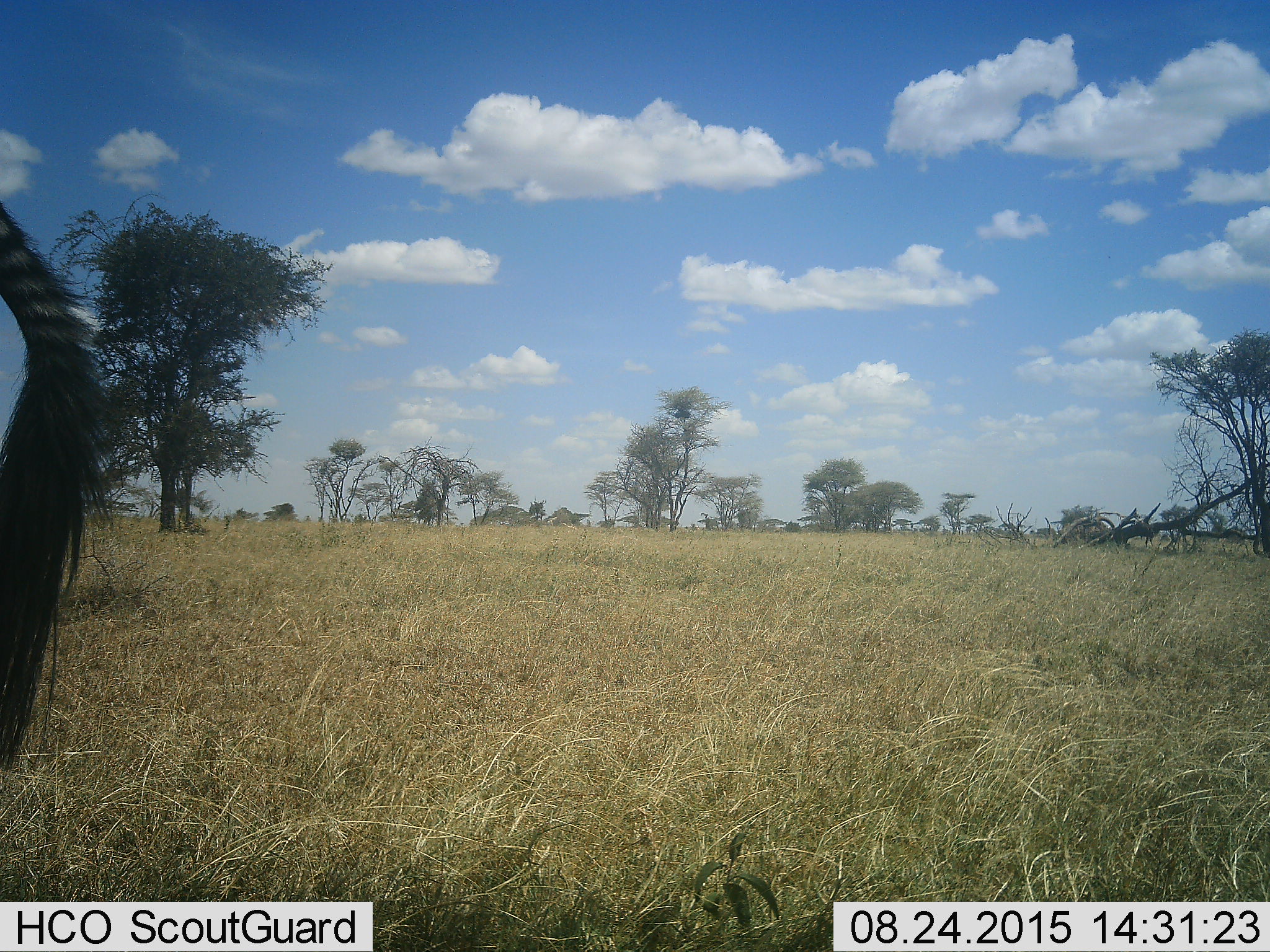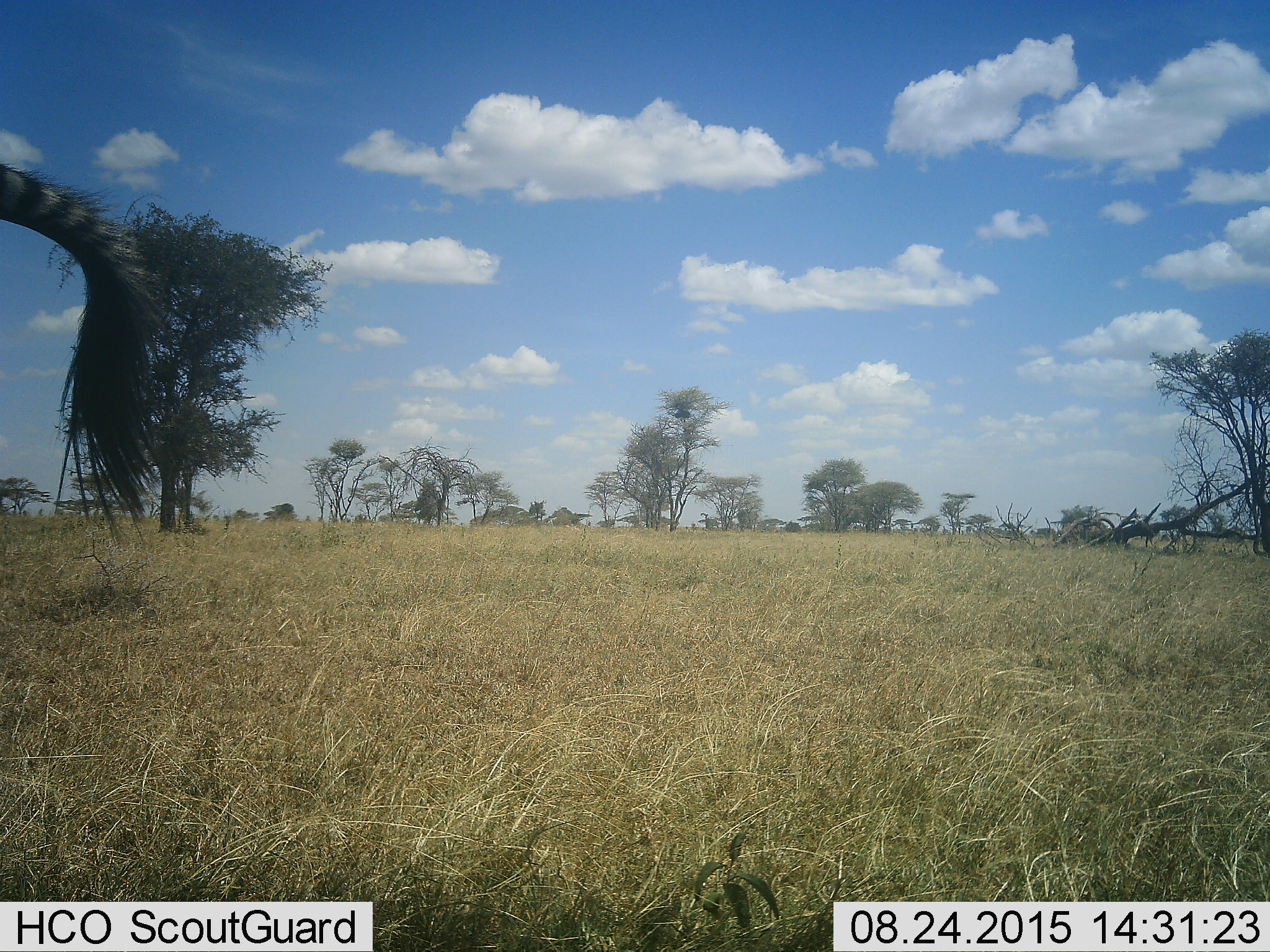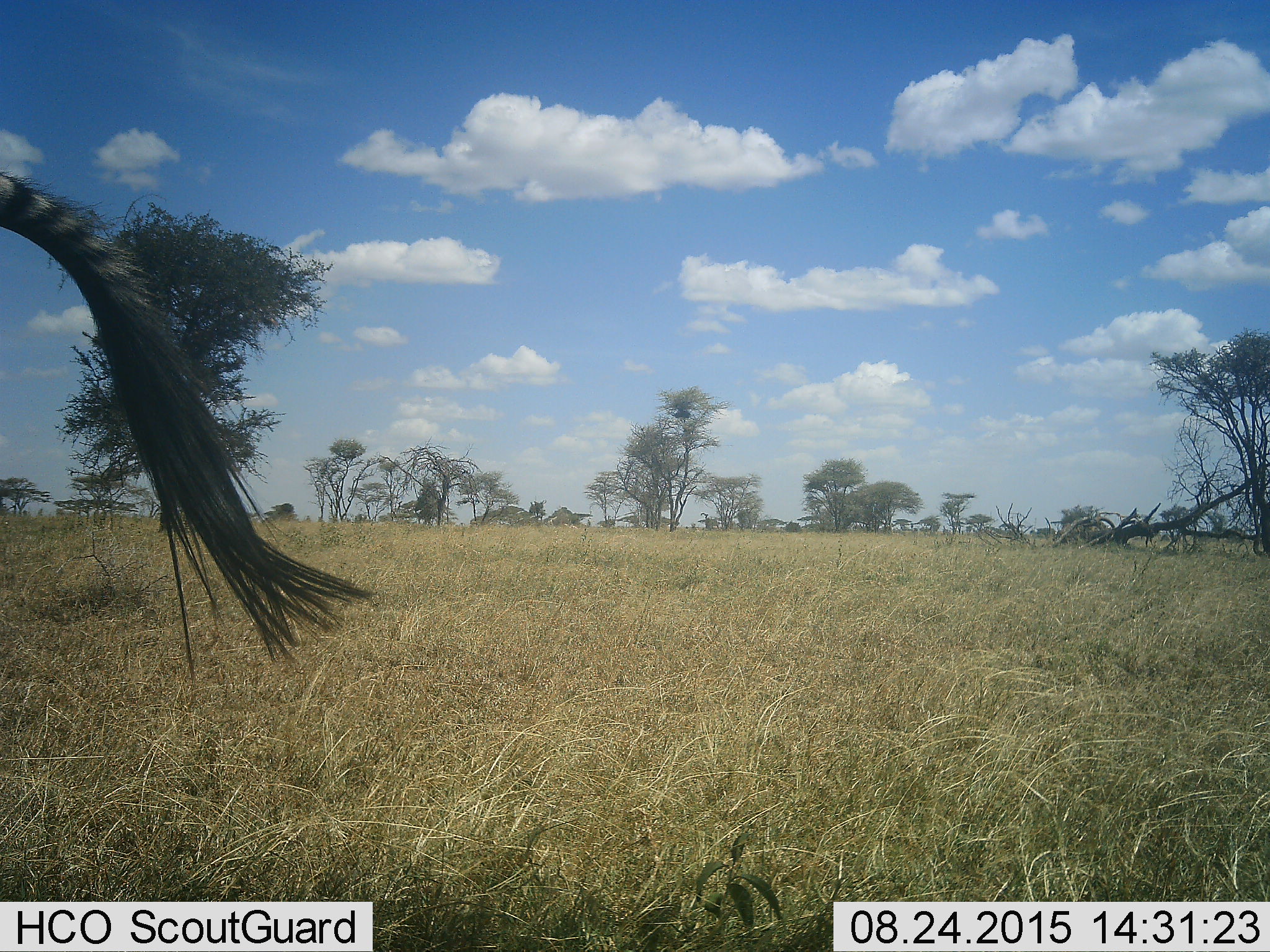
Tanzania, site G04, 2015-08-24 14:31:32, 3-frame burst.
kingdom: Animalia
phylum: Chordata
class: Mammalia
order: Perissodactyla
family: Equidae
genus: Equus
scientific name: Equus quagga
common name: plains zebra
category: zebra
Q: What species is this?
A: Zebra (plains zebra) (Equus quagga).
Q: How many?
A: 1.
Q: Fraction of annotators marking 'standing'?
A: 88%.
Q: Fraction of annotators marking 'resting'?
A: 0%.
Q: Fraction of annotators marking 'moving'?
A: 18%.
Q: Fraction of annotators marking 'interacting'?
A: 0%.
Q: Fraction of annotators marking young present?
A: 0%.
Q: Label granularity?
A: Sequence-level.